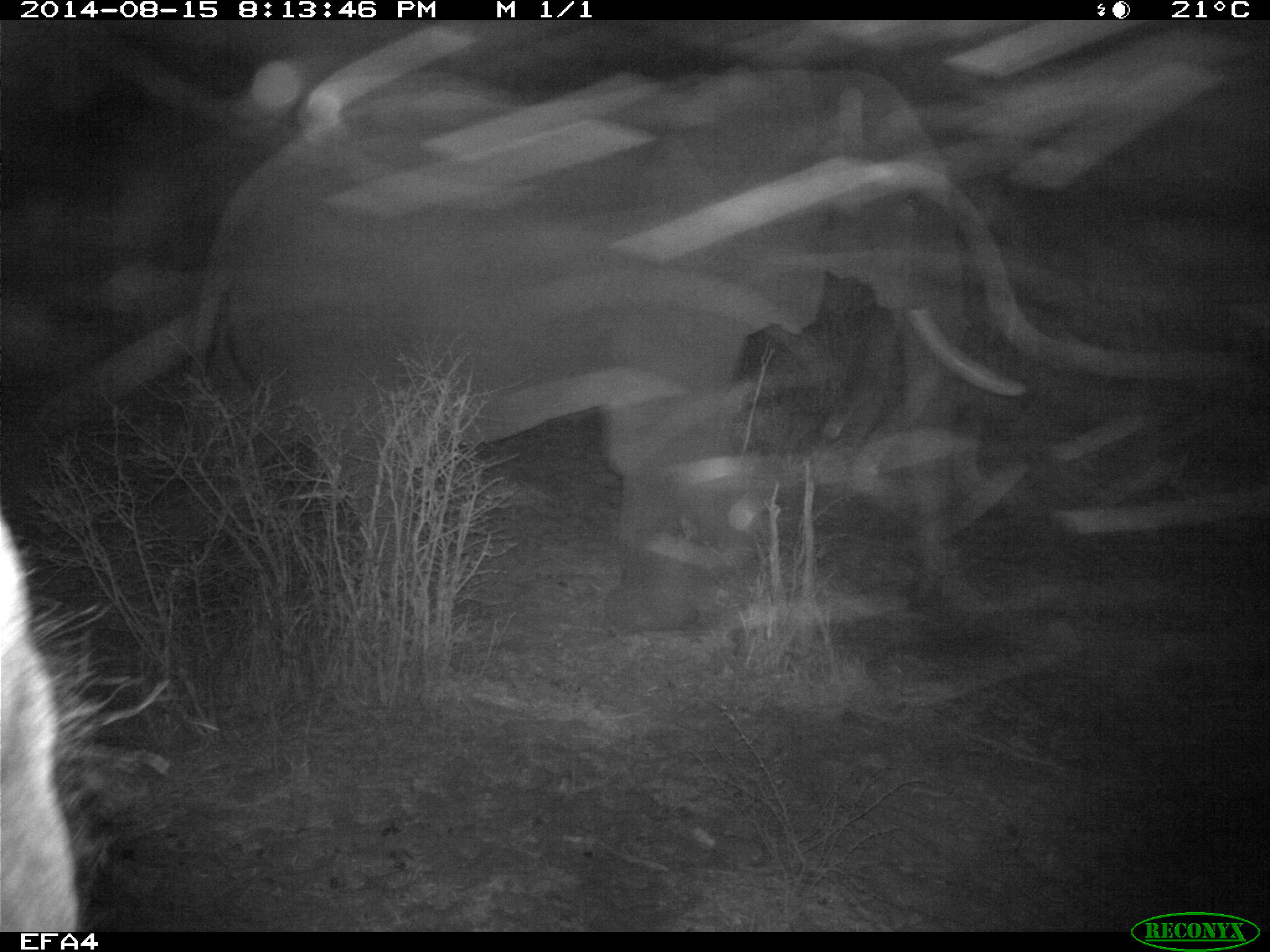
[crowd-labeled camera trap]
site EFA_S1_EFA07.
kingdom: Animalia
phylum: Chordata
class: Mammalia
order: Proboscidea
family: Elephantidae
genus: Loxodonta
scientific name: Loxodonta africana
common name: african bush elephant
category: elephant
Elephant (african bush elephant) (Loxodonta africana), count 2. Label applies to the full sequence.